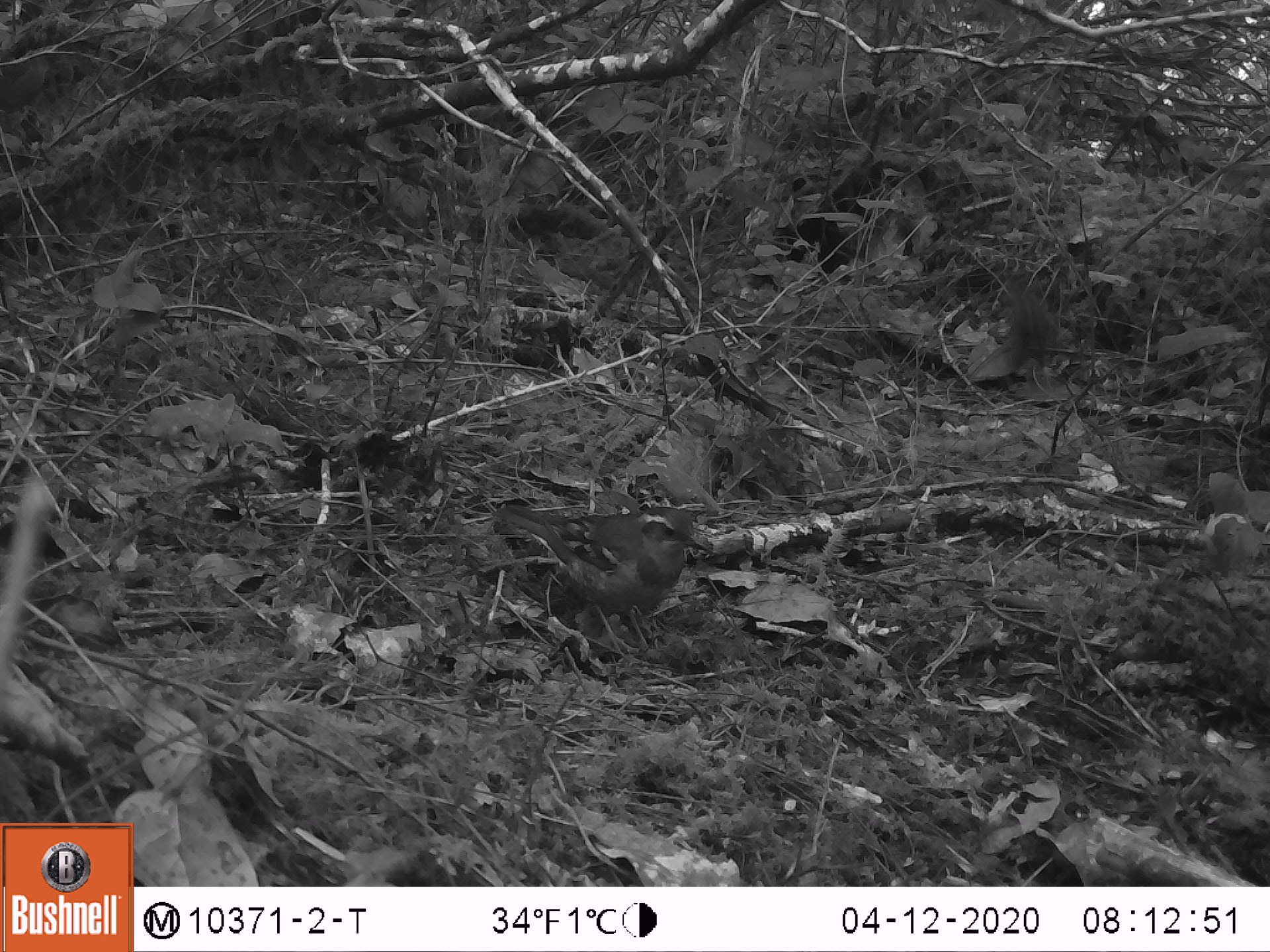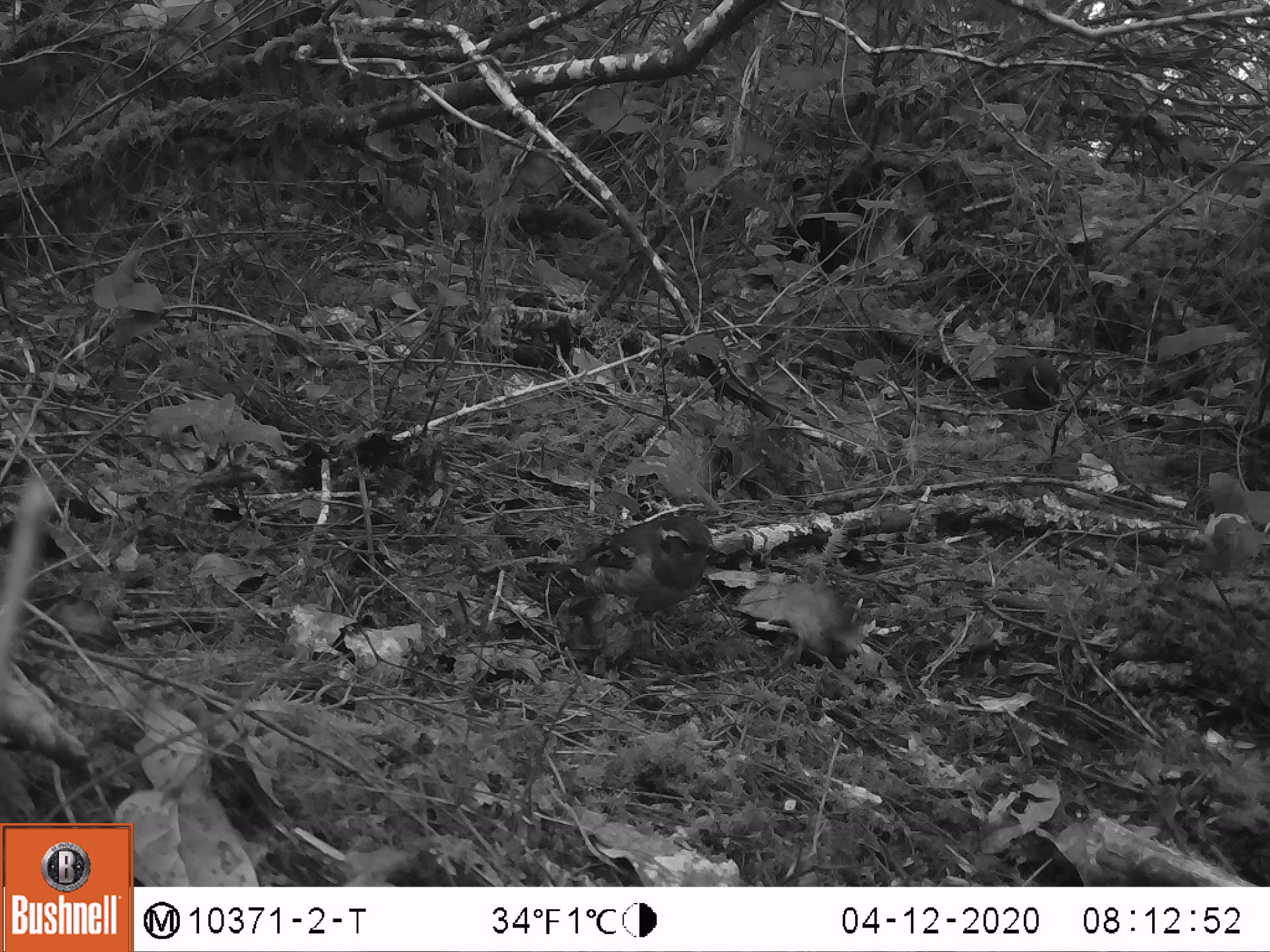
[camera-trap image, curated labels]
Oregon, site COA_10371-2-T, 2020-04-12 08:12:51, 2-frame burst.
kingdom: Animalia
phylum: Chordata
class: Aves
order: Passeriformes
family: Turdidae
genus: Ixoreus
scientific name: Ixoreus naevius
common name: varied thrush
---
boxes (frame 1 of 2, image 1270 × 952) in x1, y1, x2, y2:
varied thrush: 506, 500, 710, 632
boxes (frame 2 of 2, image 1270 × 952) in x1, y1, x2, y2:
varied thrush: 555, 515, 723, 652